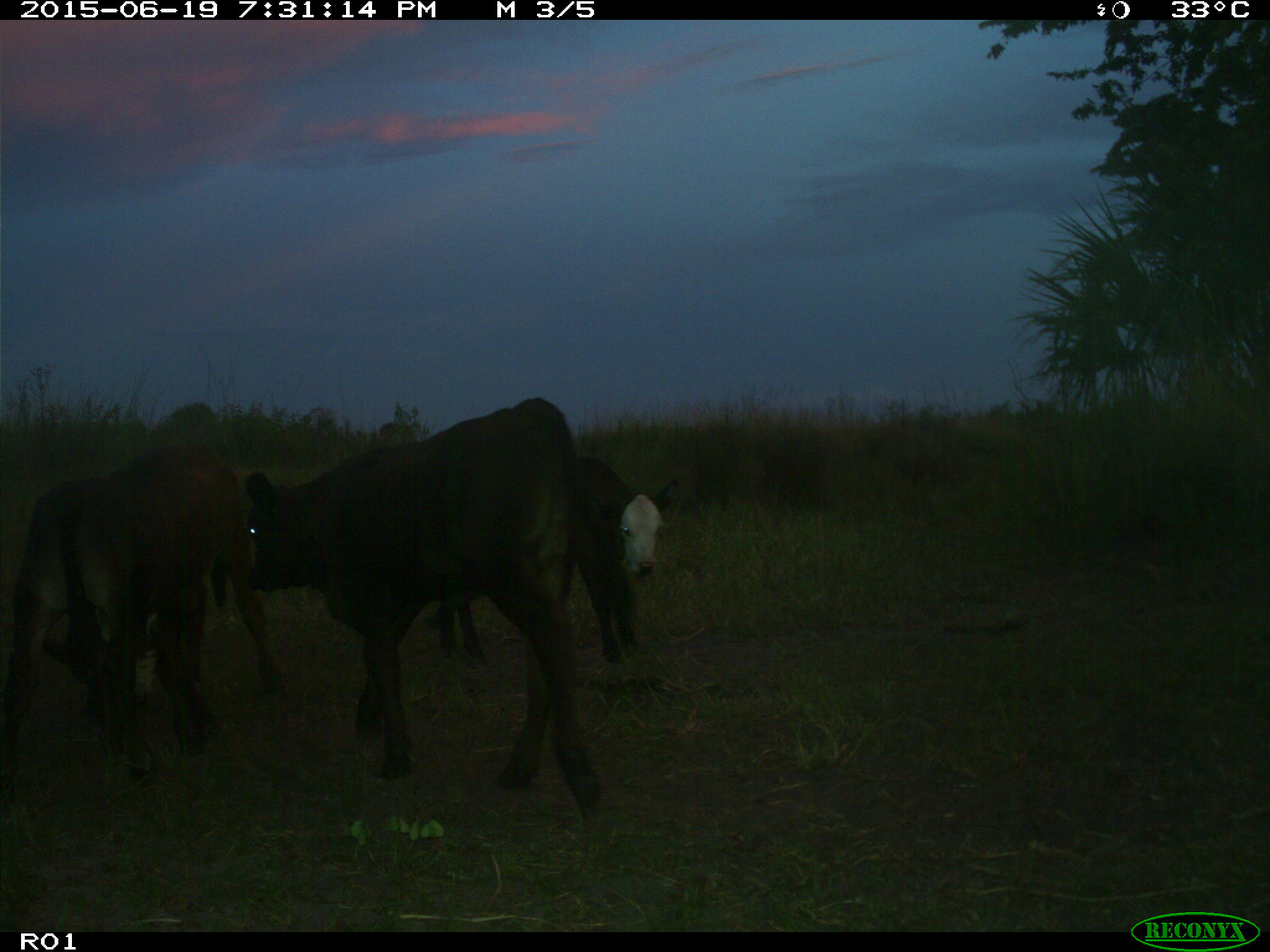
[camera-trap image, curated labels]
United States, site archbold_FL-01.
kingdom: Animalia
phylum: Chordata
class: Mammalia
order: Artiodactyla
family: Bovidae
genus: Bos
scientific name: Bos taurus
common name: domestic cow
Bos taurus (domestic cow).